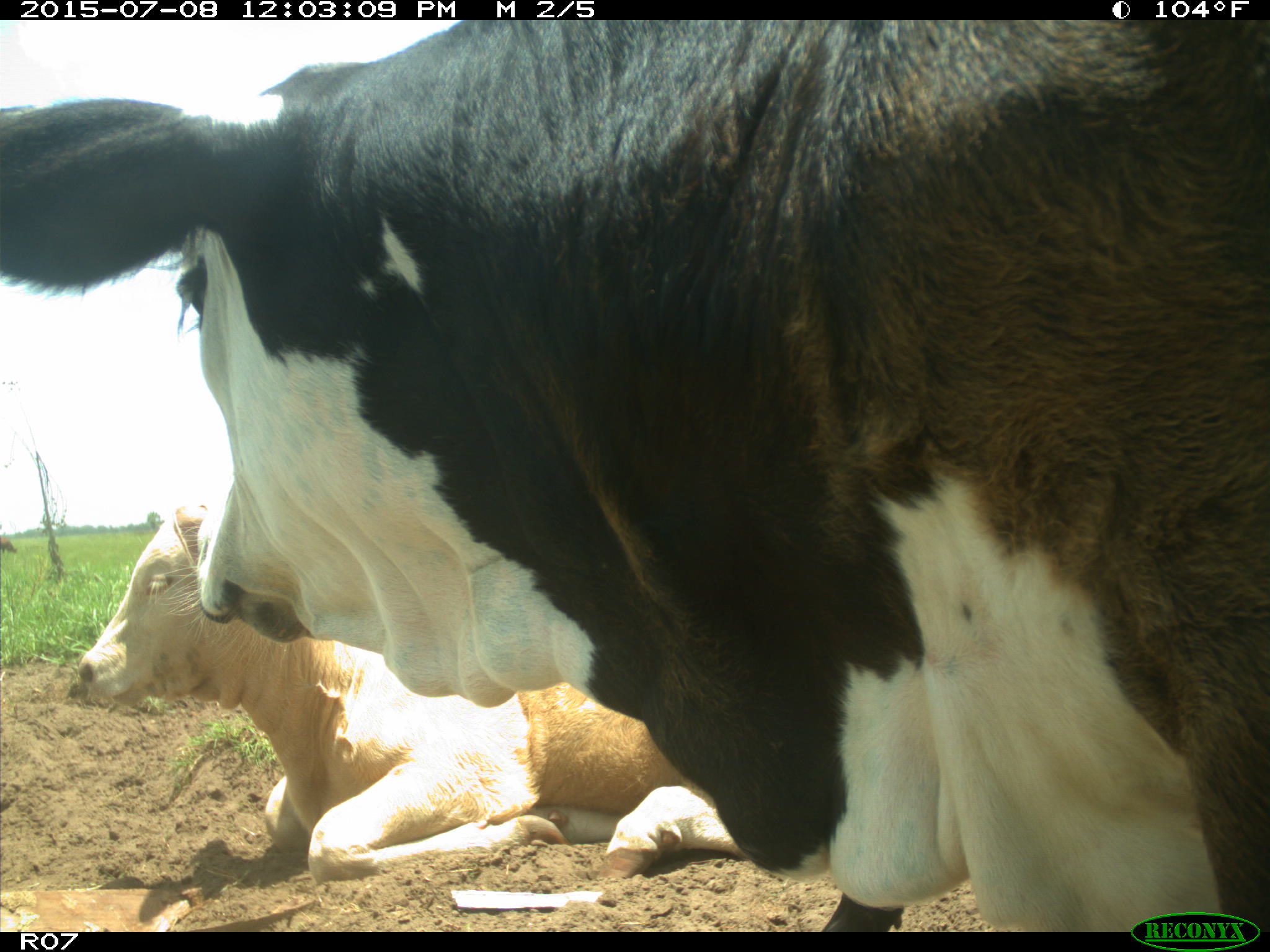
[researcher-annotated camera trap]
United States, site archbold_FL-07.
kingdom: Animalia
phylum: Chordata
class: Mammalia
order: Artiodactyla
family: Bovidae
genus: Bos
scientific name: Bos taurus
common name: domestic cow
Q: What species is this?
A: Bos taurus (domestic cow).